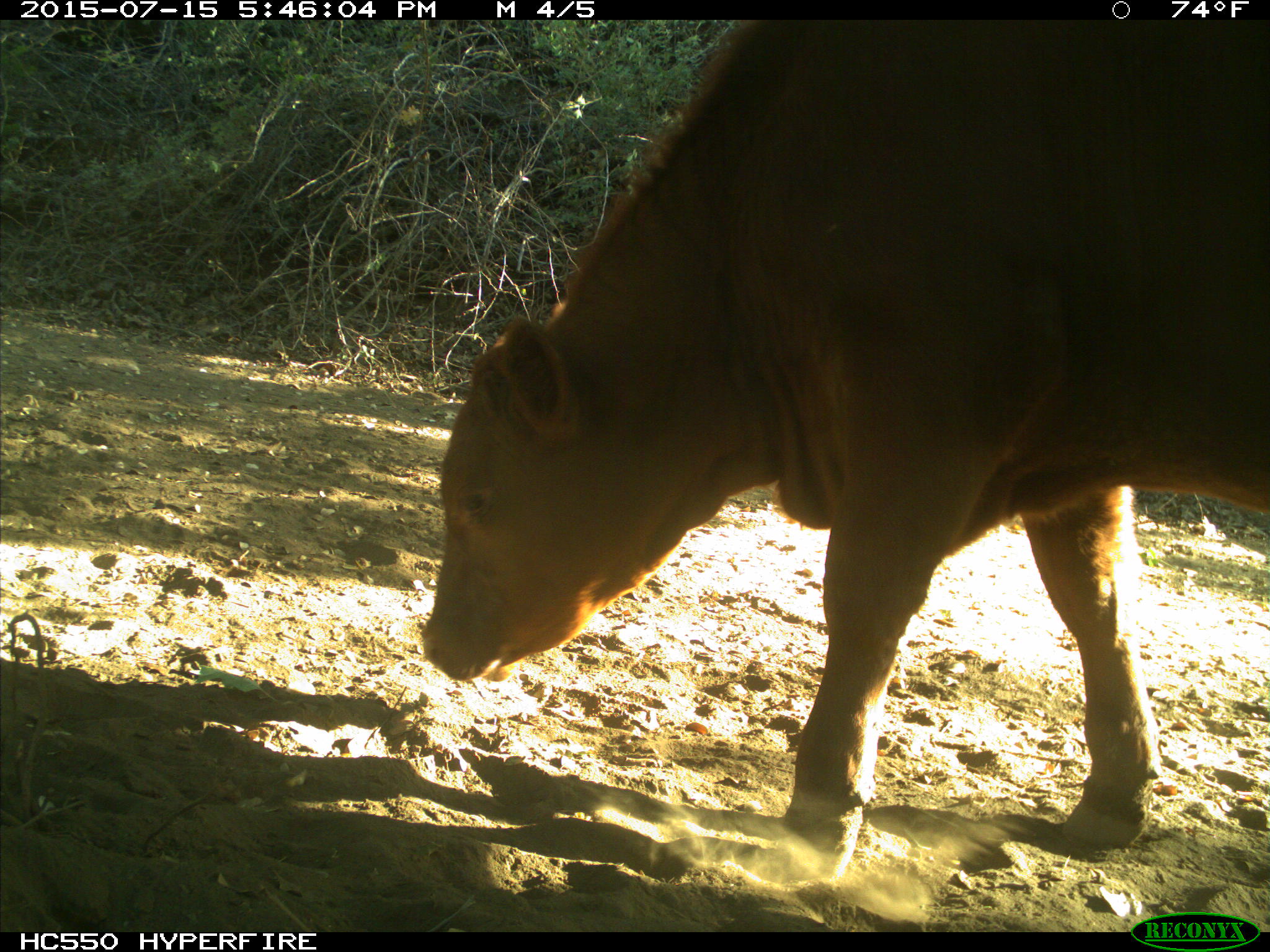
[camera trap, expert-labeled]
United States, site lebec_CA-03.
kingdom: Animalia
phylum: Chordata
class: Mammalia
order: Artiodactyla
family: Bovidae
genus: Bos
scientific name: Bos taurus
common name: domestic cow